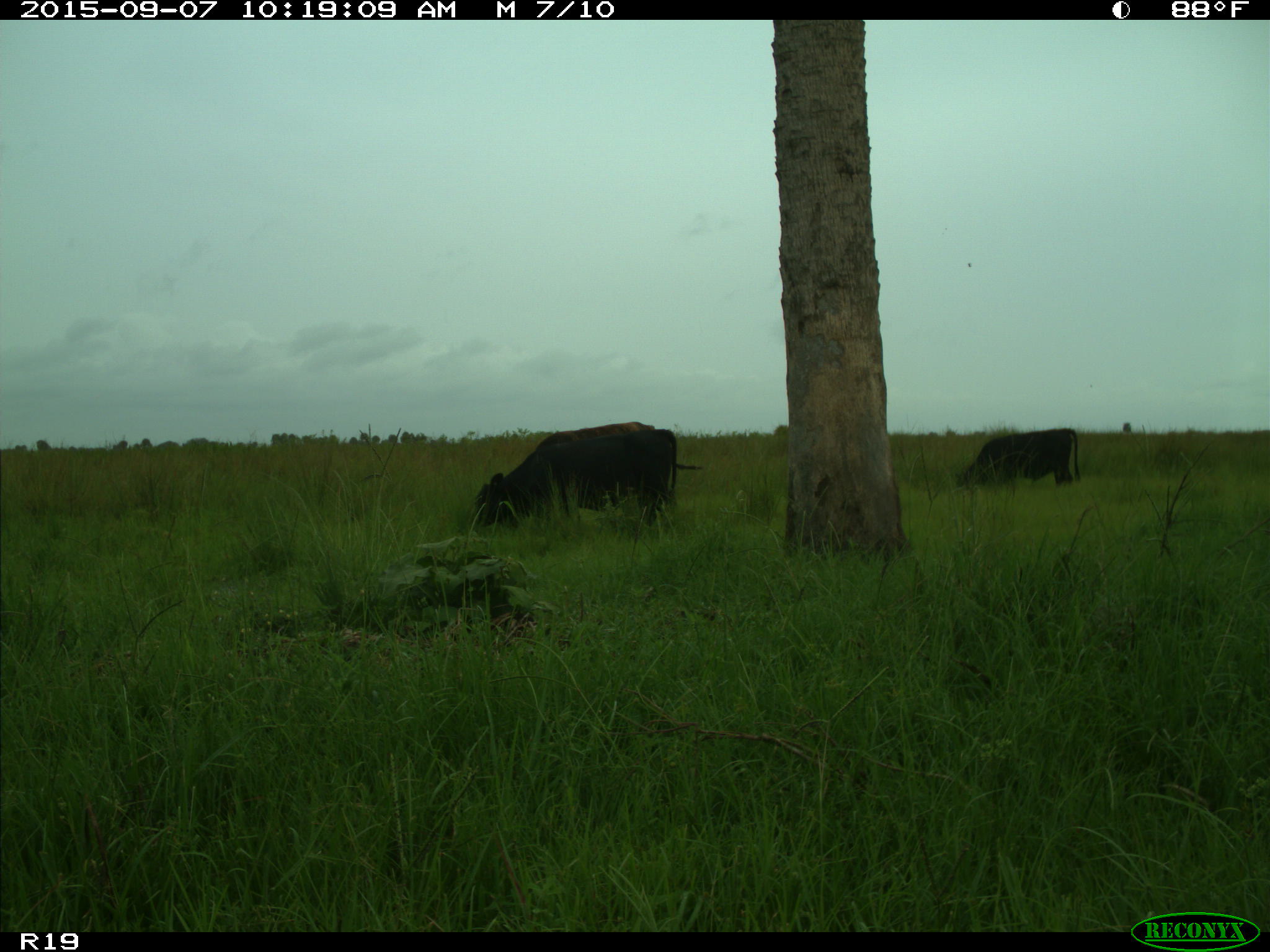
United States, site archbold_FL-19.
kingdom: Animalia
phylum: Chordata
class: Mammalia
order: Artiodactyla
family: Bovidae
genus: Bos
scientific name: Bos taurus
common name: domestic cow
Bos taurus (domestic cow).